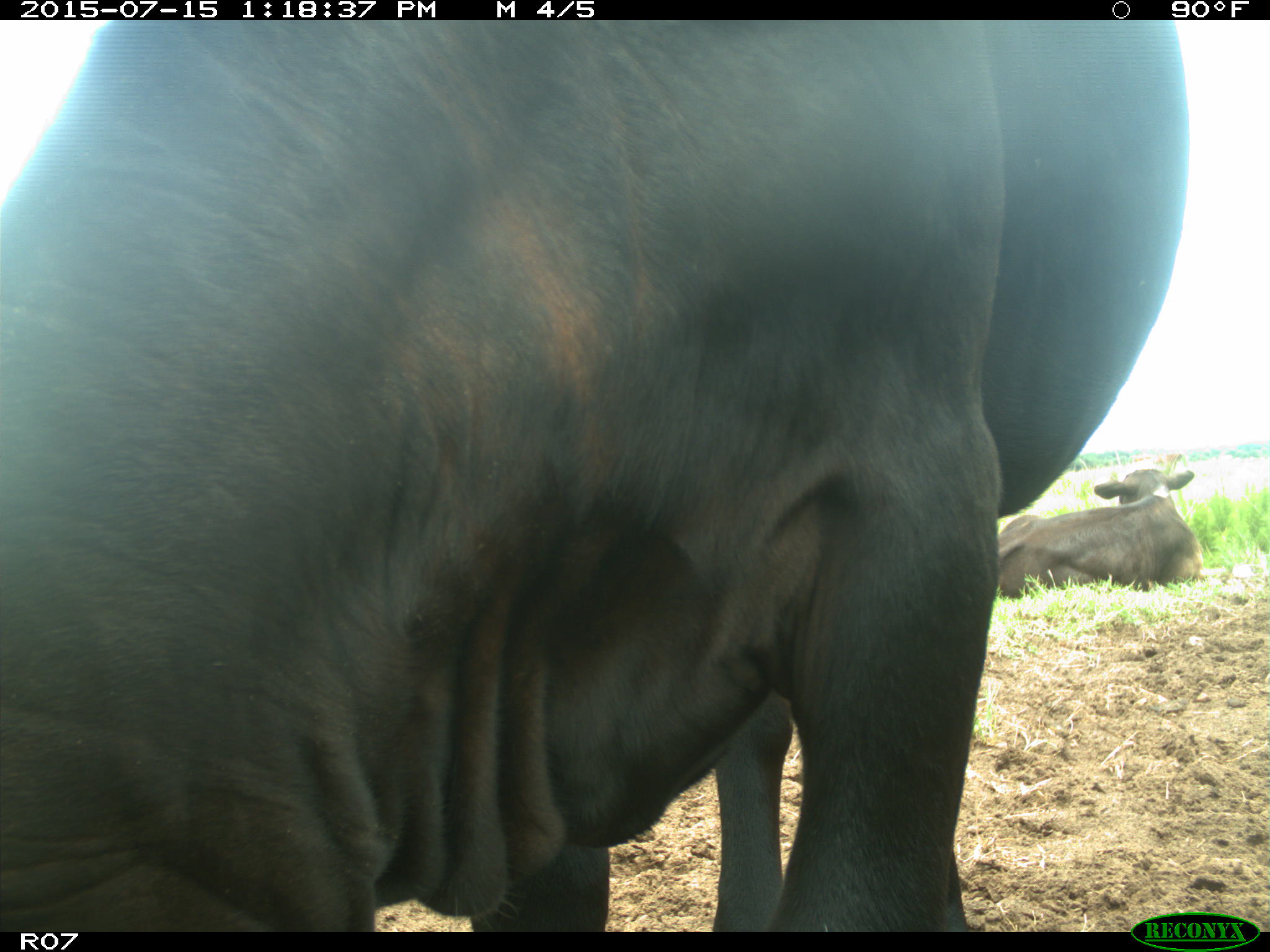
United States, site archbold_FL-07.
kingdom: Animalia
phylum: Chordata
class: Mammalia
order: Artiodactyla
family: Bovidae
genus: Bos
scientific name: Bos taurus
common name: domestic cow